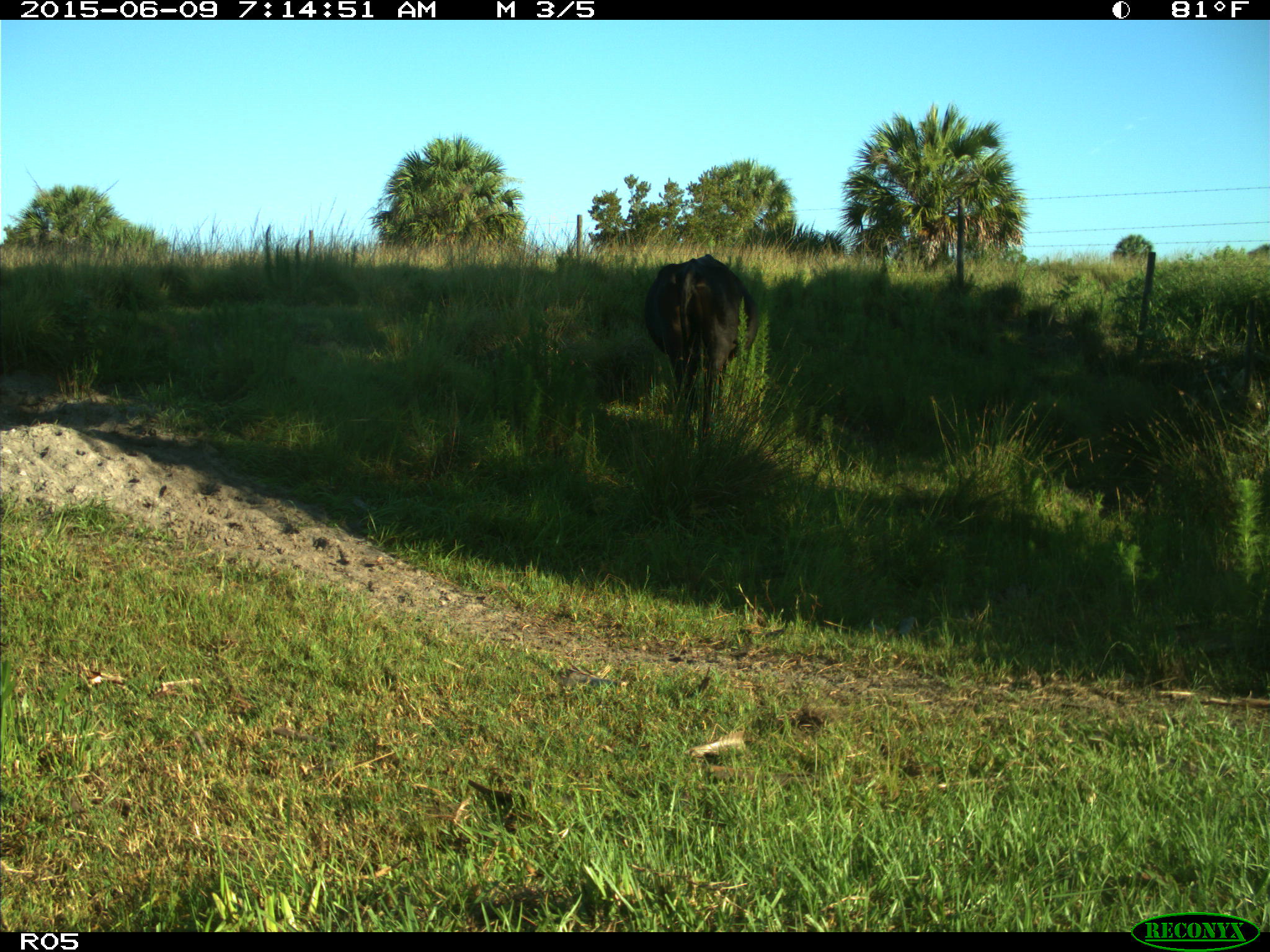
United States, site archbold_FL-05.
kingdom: Animalia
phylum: Chordata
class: Mammalia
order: Artiodactyla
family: Bovidae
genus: Bos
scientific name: Bos taurus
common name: domestic cow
Bos taurus (domestic cow).